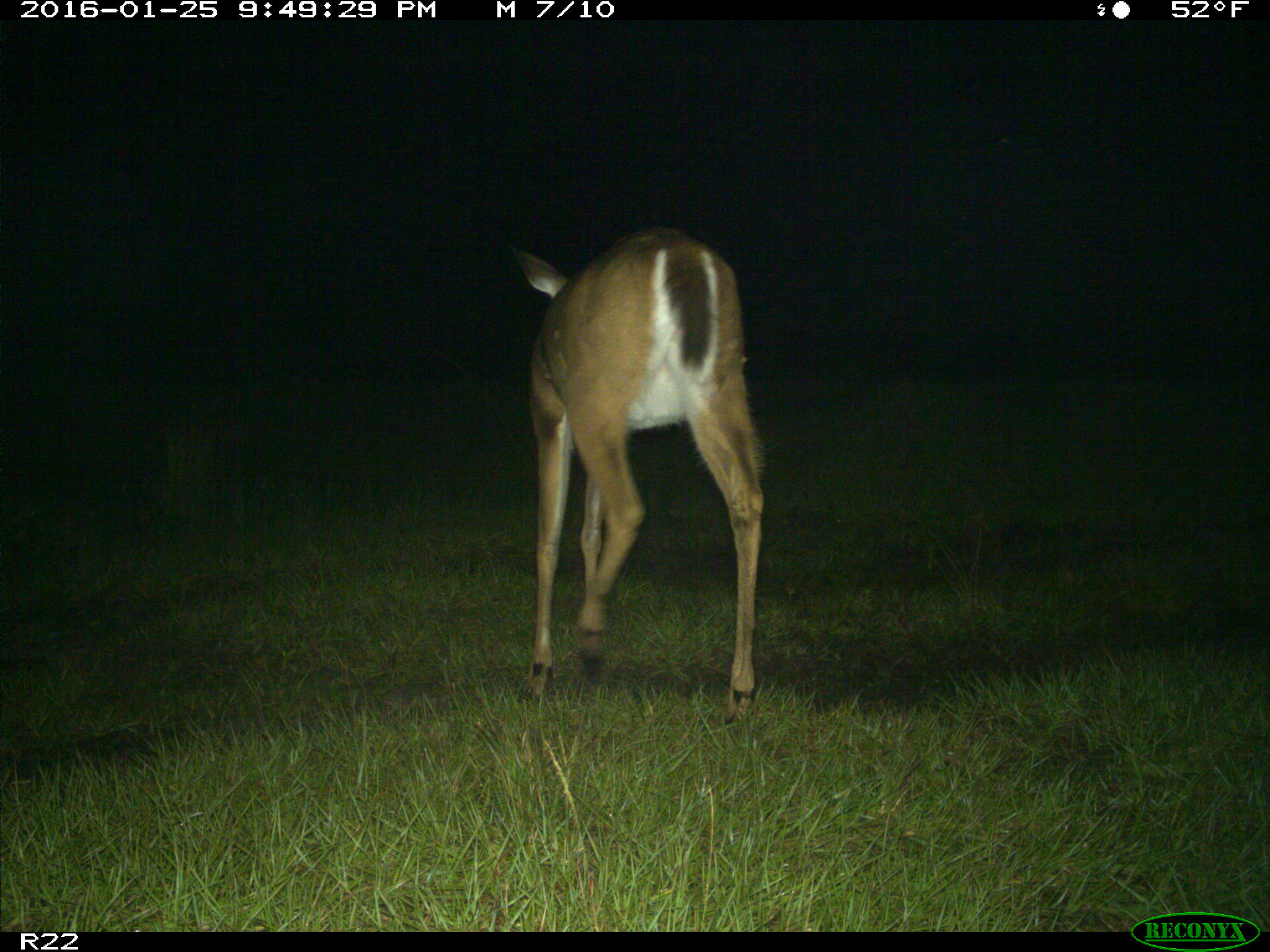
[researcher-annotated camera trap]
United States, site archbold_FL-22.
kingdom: Animalia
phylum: Chordata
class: Mammalia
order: Artiodactyla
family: Cervidae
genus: Odocoileus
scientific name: Odocoileus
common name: deer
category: unidentified deer